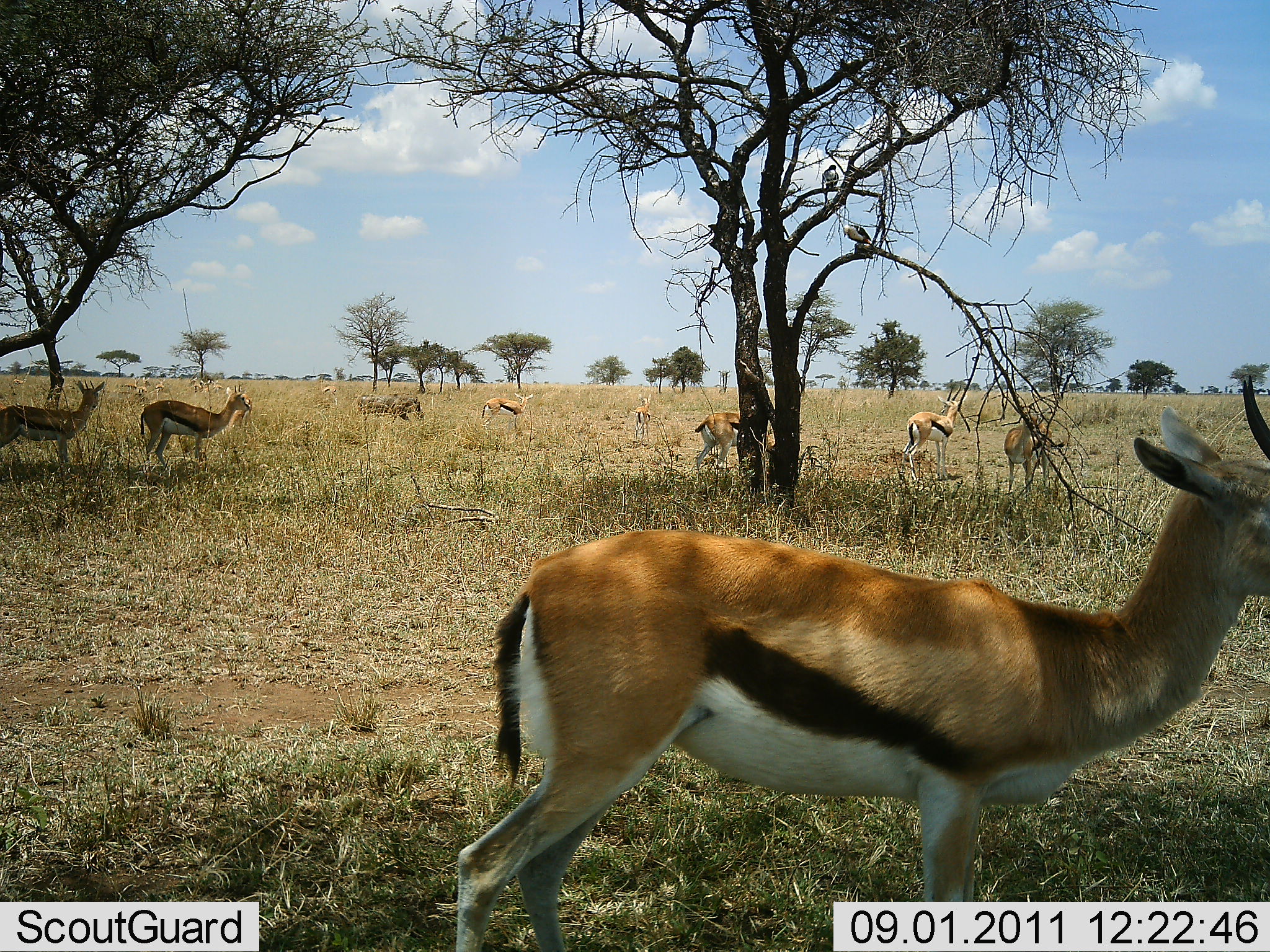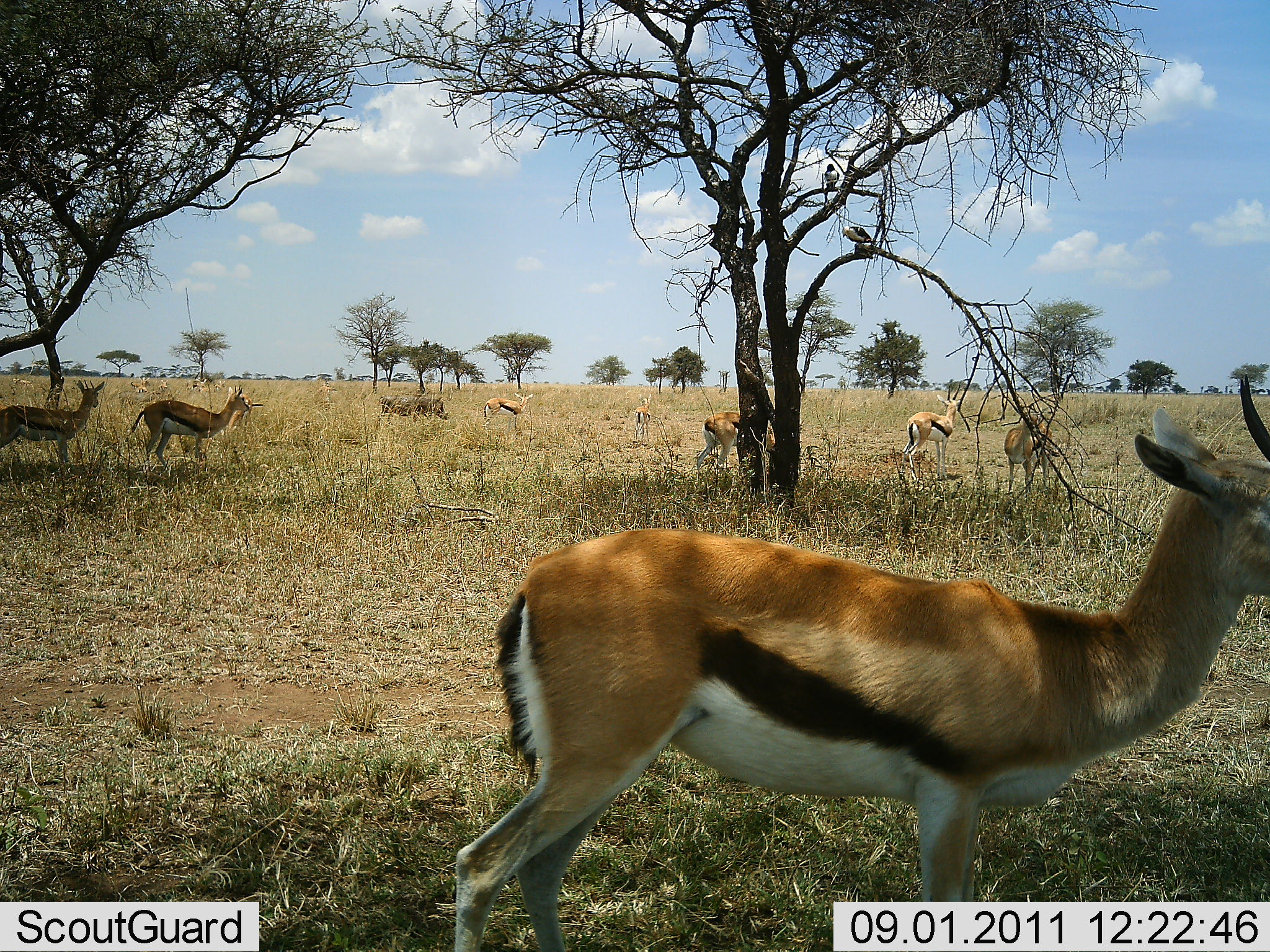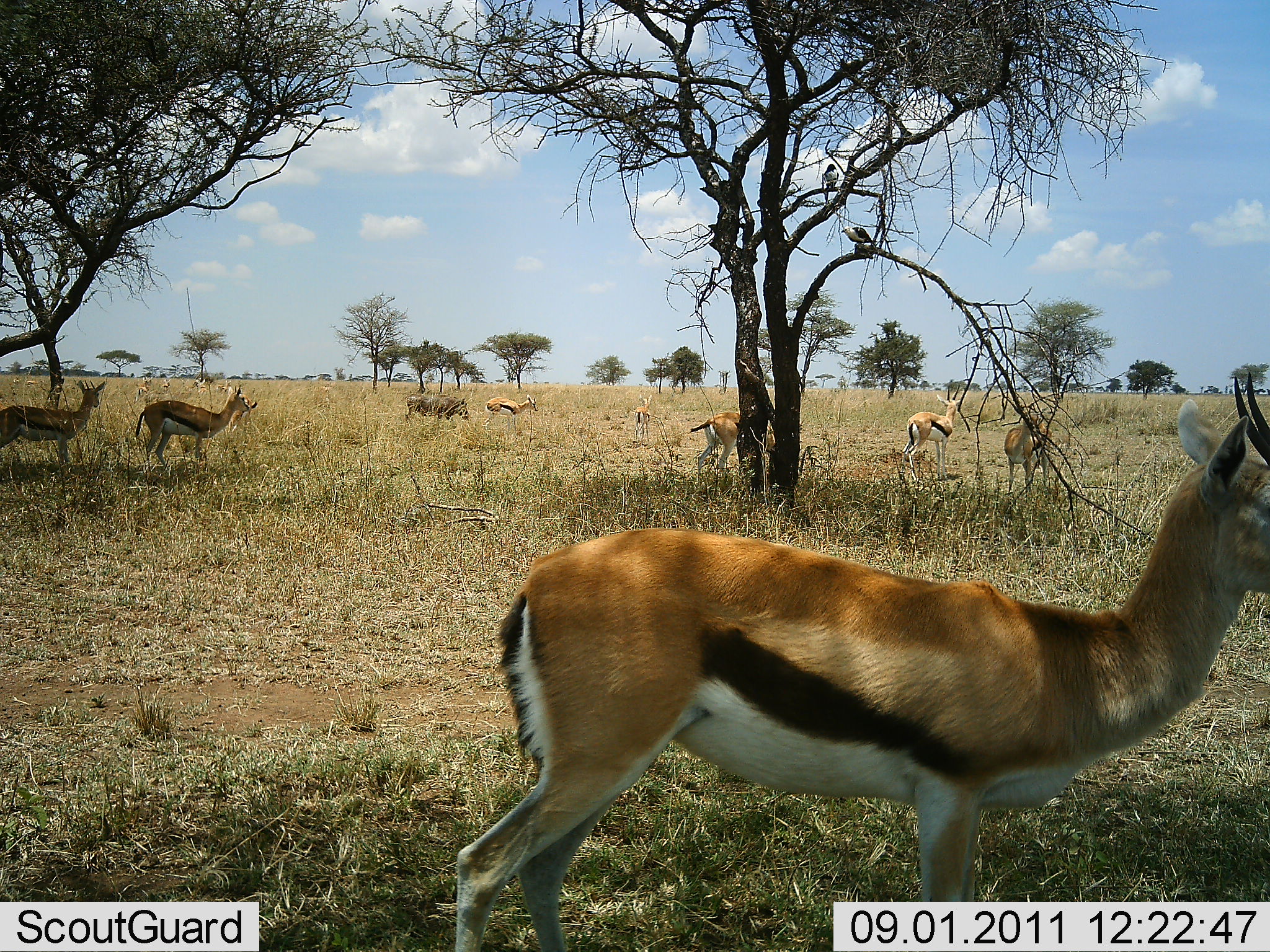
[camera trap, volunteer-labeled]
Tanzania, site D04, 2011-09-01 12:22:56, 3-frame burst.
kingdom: Animalia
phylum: Chordata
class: Mammalia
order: Artiodactyla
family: Bovidae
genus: Eudorcas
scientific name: Eudorcas thomsonii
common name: thomson's gazelle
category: gazellethomsons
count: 11-50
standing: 91%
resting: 9%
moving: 22%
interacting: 0%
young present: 0%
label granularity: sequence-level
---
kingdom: Animalia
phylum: Chordata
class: Mammalia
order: Artiodactyla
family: Suidae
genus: Phacochoerus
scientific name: Phacochoerus africanus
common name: warthog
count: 1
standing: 0%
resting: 0%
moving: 100%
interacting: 0%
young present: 0%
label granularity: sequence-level